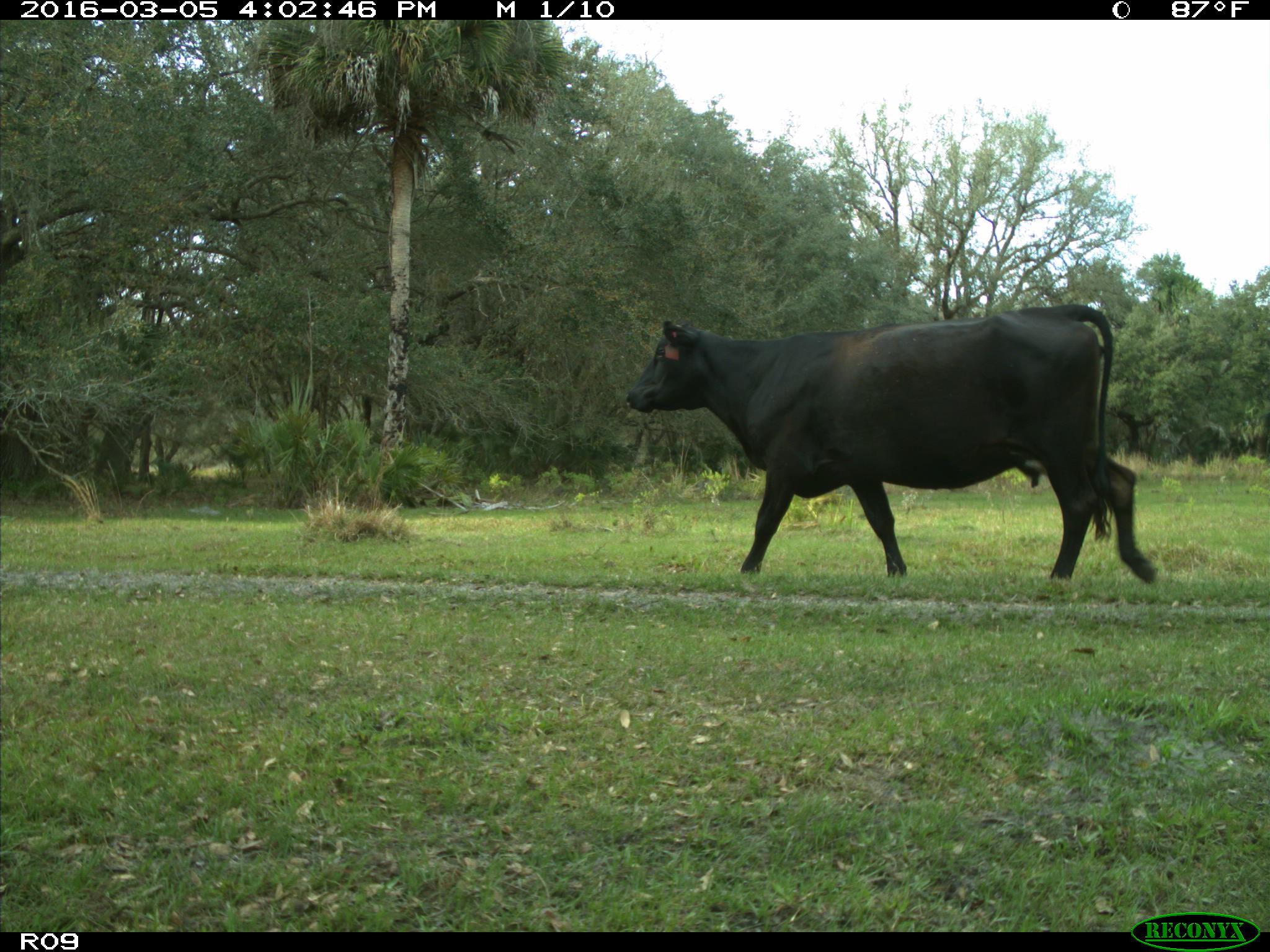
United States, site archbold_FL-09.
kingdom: Animalia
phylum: Chordata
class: Mammalia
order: Artiodactyla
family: Bovidae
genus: Bos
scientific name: Bos taurus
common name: domestic cow